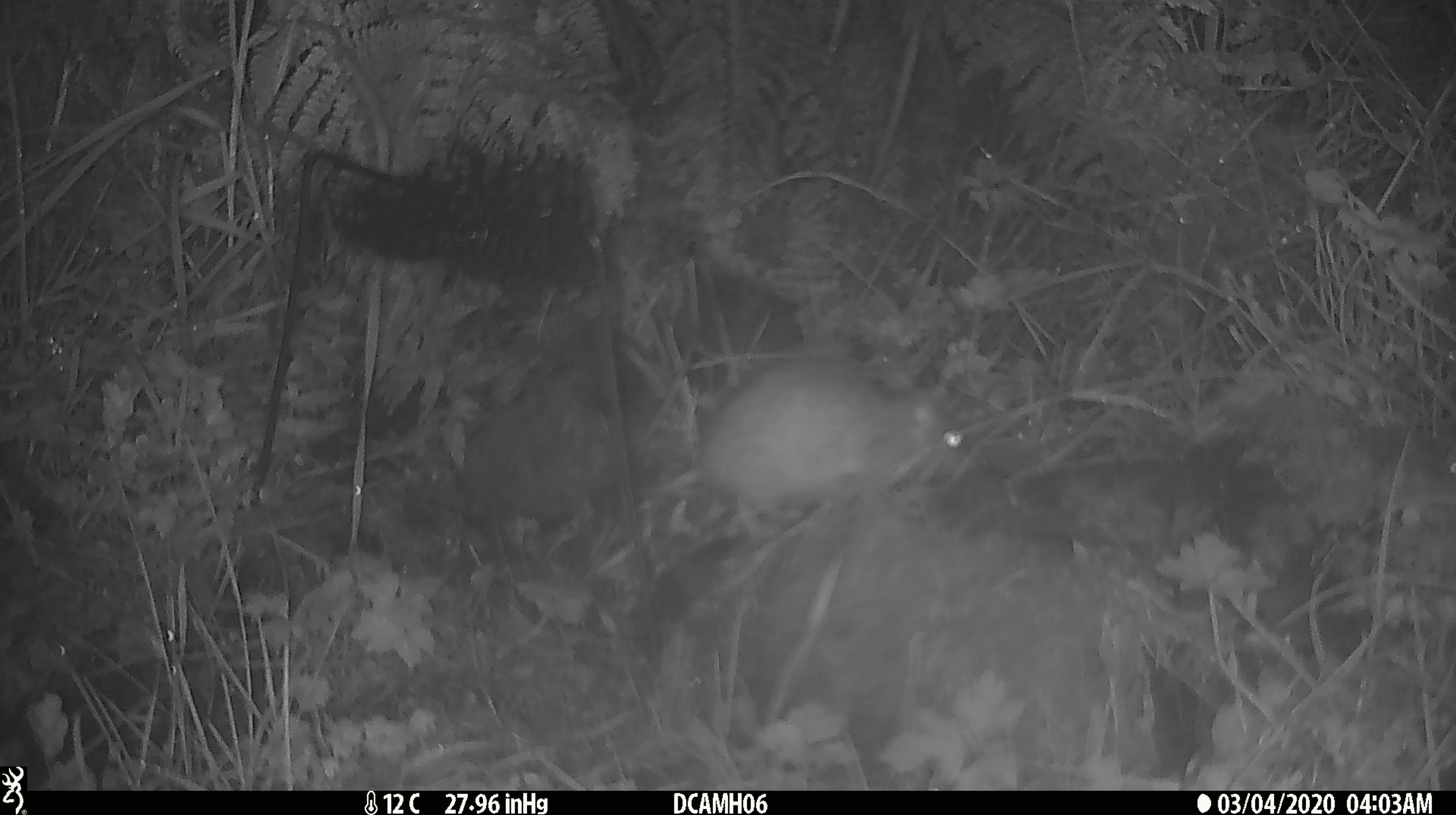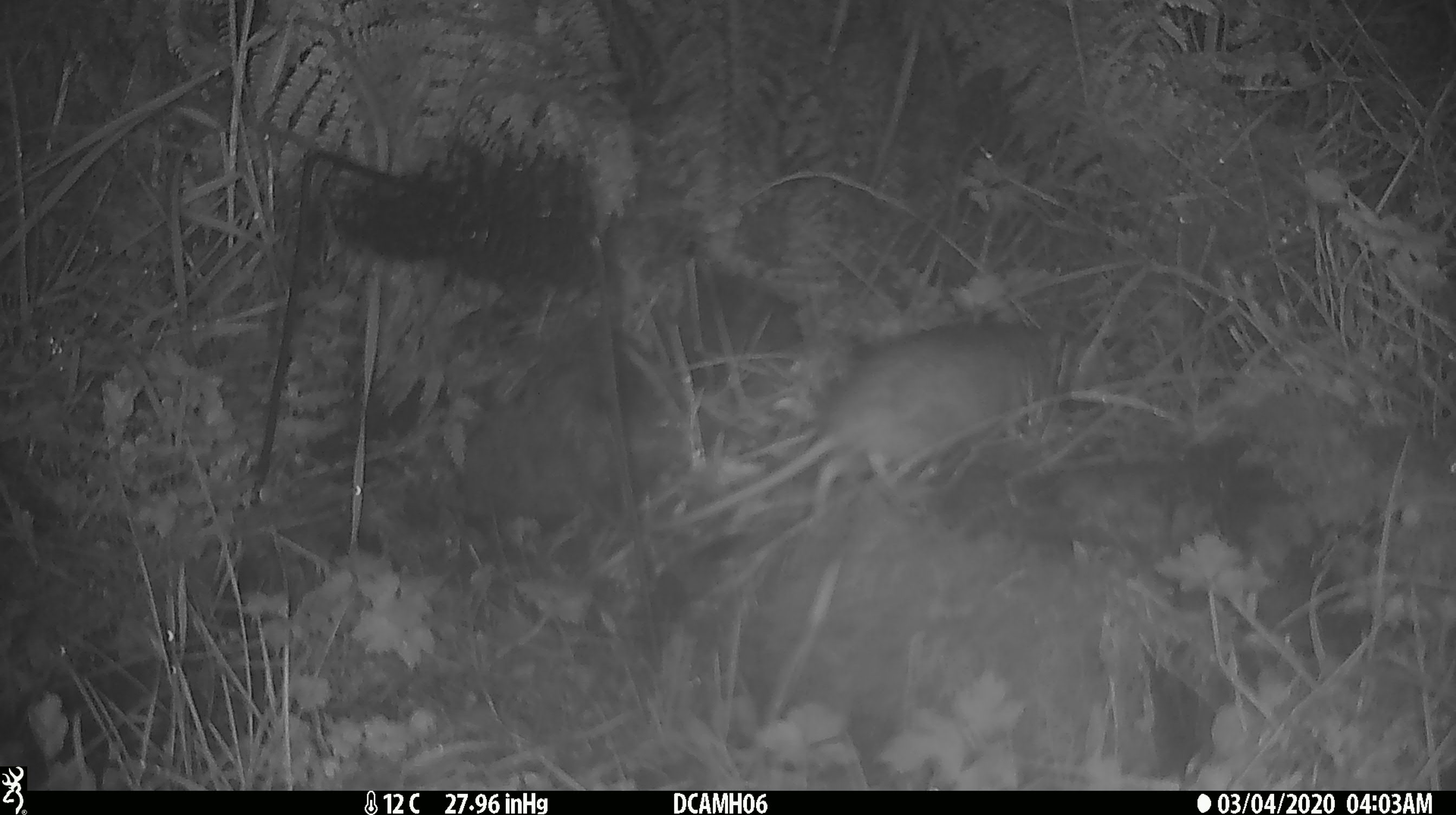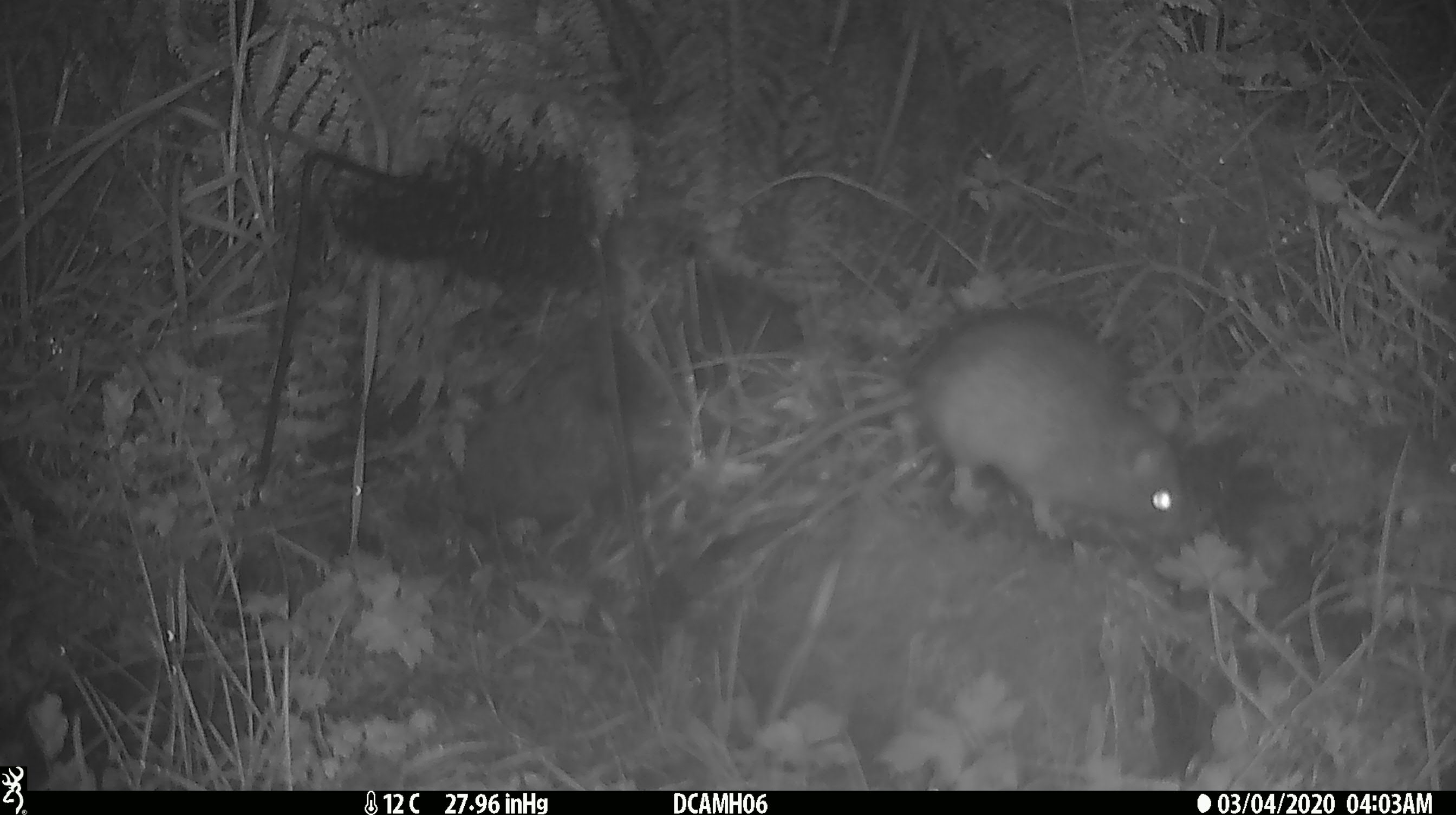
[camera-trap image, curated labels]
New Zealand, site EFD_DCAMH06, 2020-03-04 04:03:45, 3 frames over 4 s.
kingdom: Animalia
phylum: Chordata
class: Mammalia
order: Rodentia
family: Muridae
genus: Rattus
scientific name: Rattus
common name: rat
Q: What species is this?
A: Rat (Rattus).